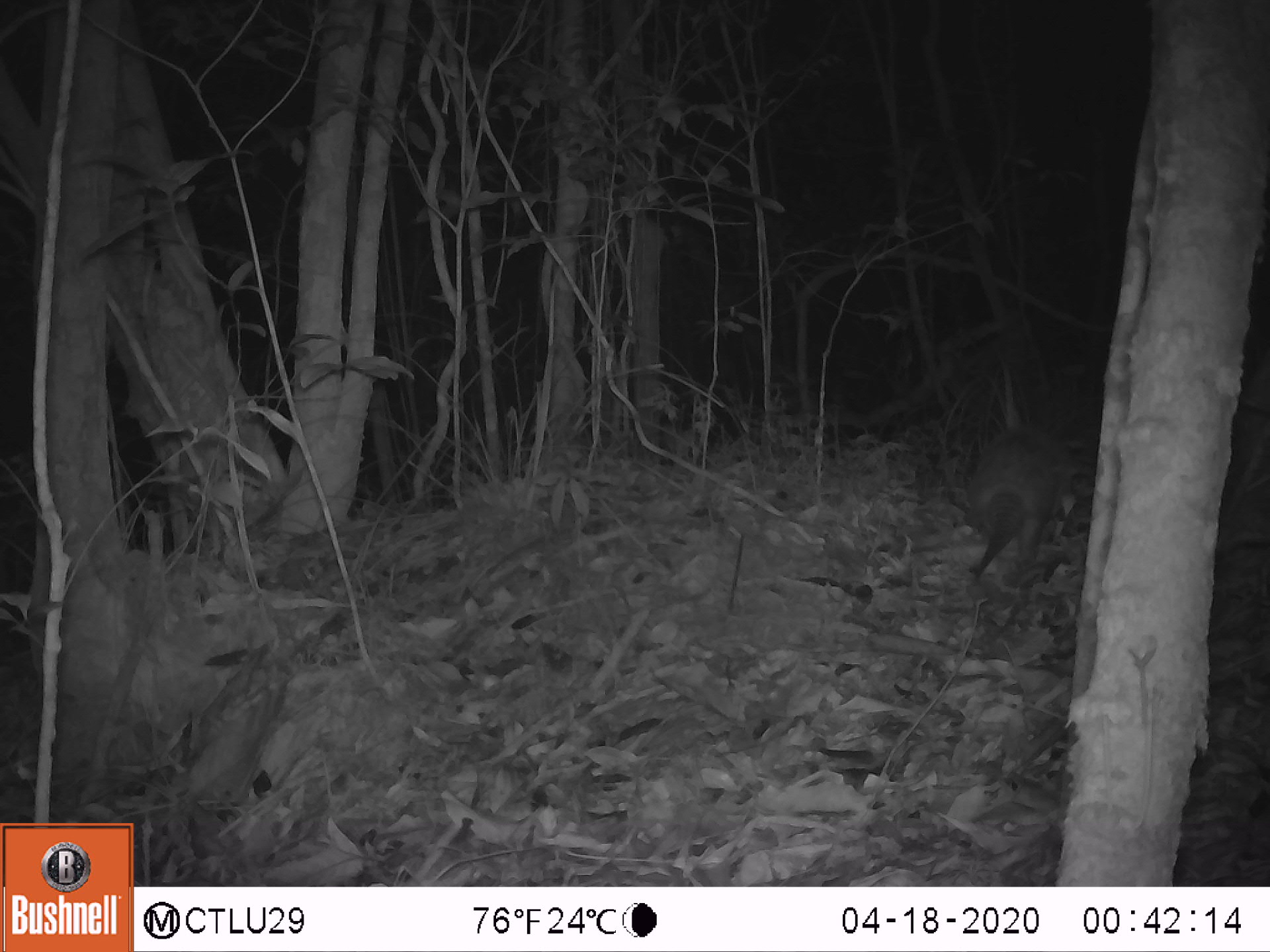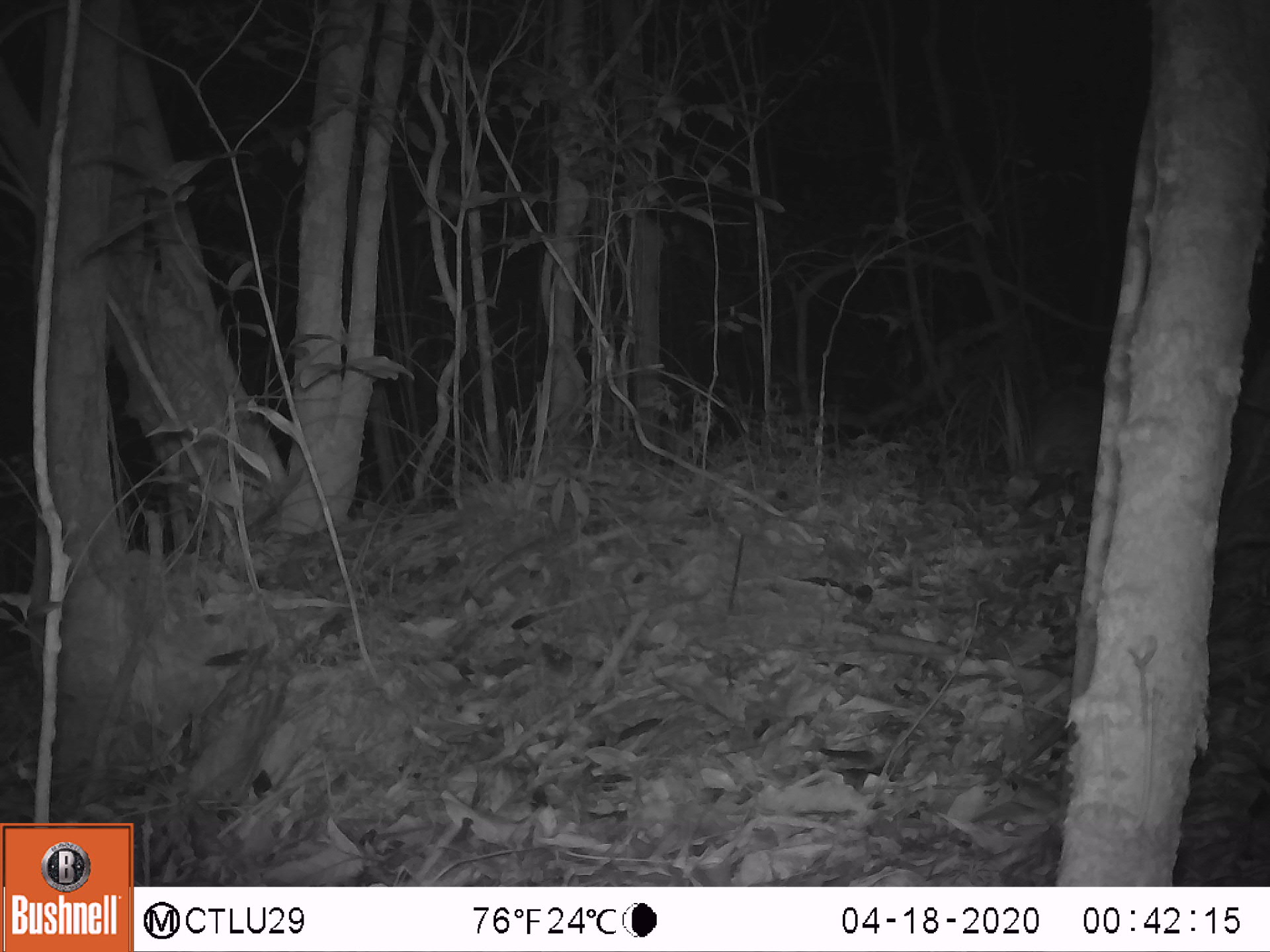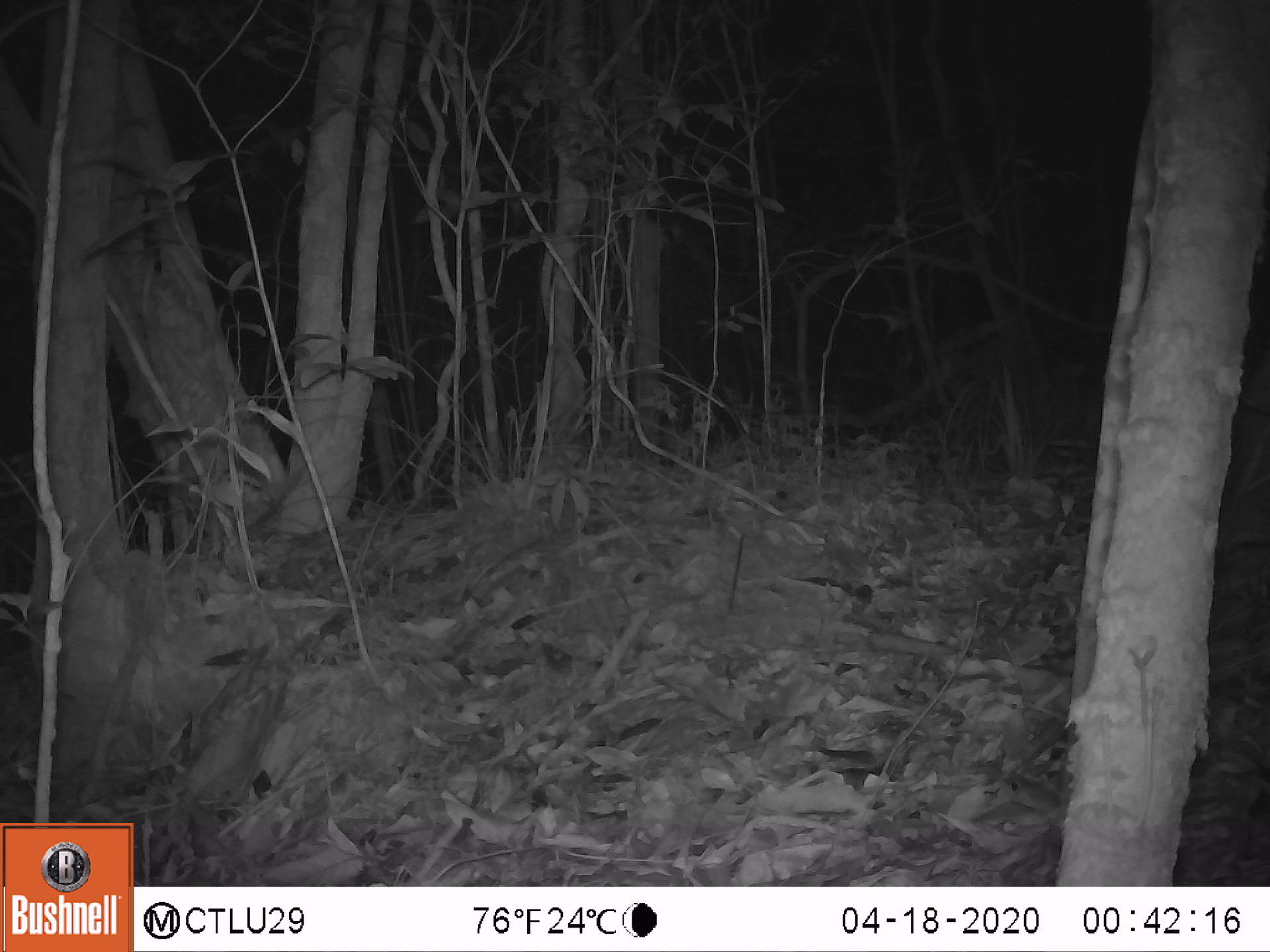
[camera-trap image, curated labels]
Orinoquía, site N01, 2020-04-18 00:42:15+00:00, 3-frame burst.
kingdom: Animalia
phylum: Chordata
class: Mammalia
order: Cingulata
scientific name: Cingulata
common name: armadillo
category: unknown armadillo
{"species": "unknown armadillo (armadillo) (Cingulata)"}